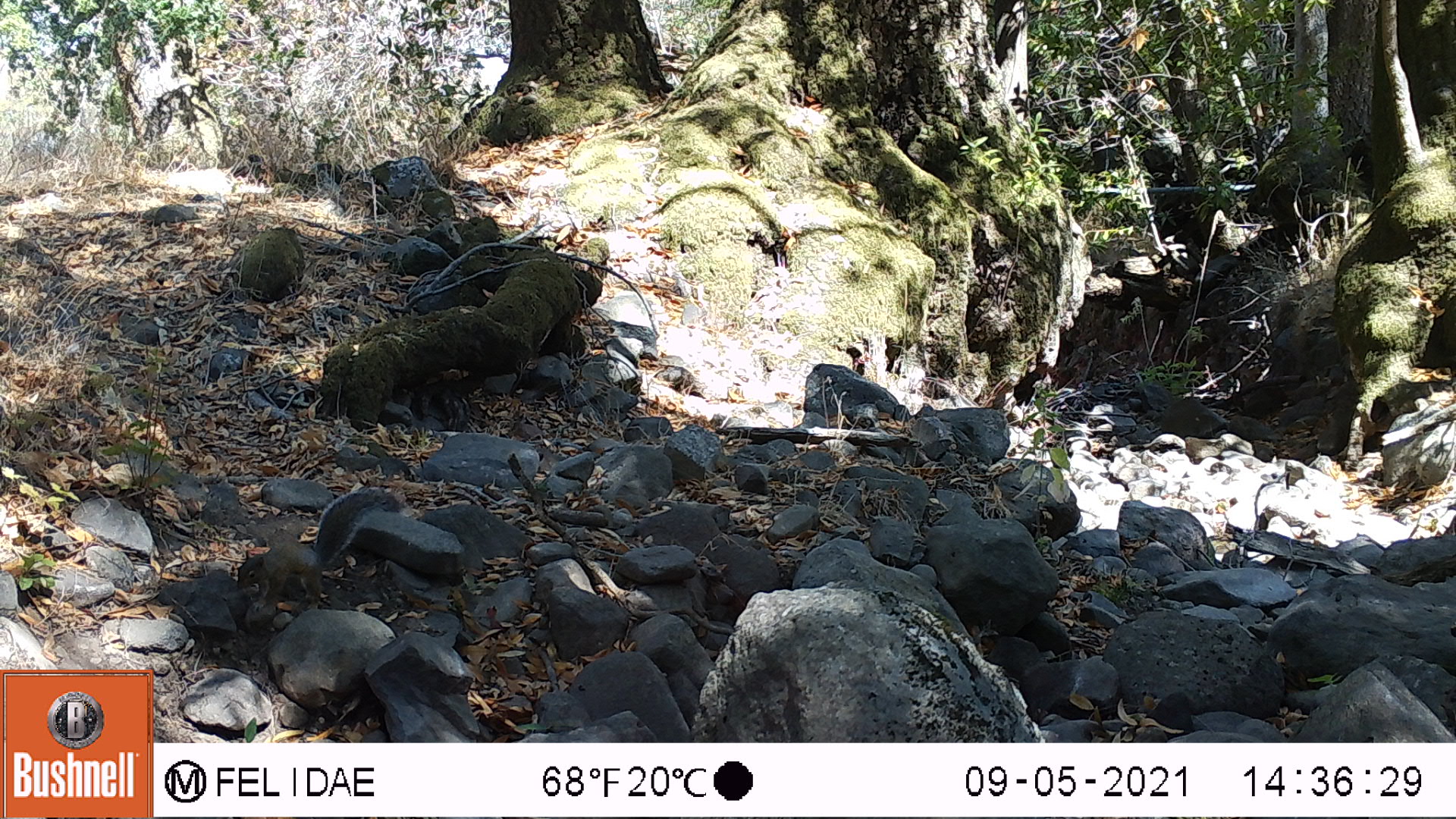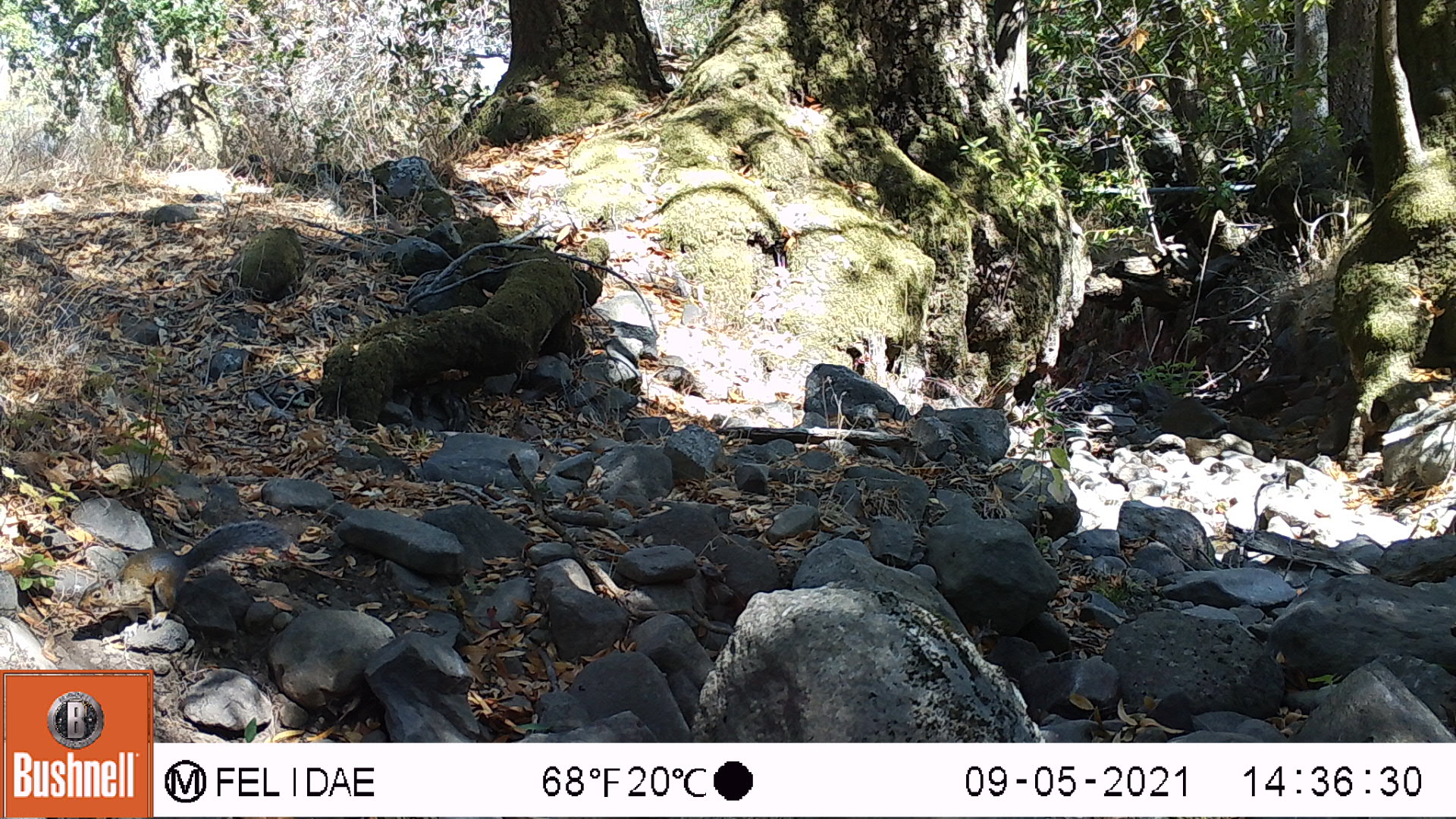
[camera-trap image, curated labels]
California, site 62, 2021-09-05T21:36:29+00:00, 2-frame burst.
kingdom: Animalia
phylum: Chordata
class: Mammalia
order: Rodentia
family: Sciuridae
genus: Sciurus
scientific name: Sciurus carolinensis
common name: eastern gray squirrel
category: eastern grey squirrel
Eastern grey squirrel (eastern gray squirrel) (Sciurus carolinensis).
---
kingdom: Animalia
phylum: Chordata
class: Mammalia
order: Rodentia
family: Sciuridae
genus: Sciurus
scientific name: Sciurus griseus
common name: western gray squirrel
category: western grey squirrel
Western grey squirrel (western gray squirrel) (Sciurus griseus).